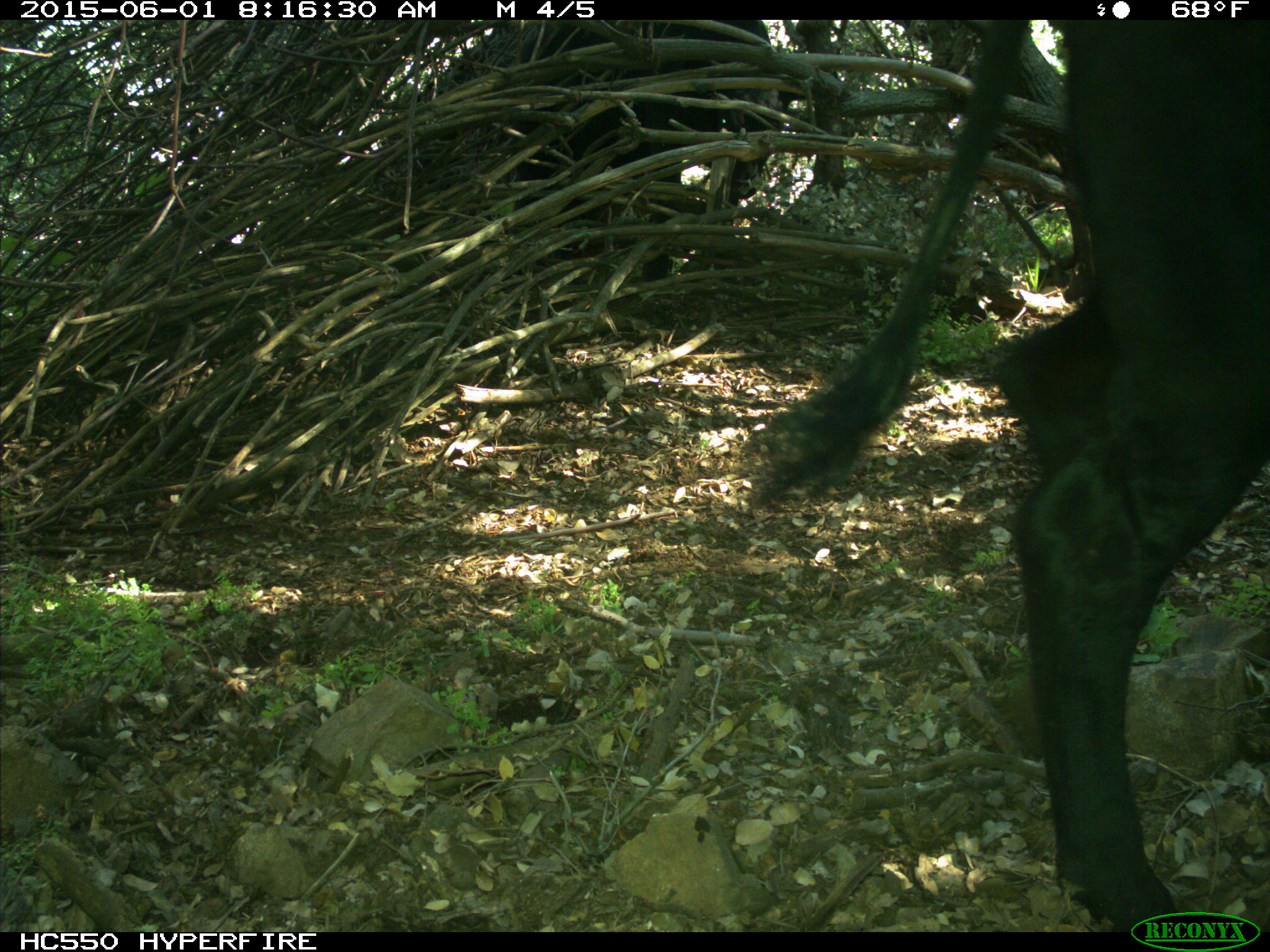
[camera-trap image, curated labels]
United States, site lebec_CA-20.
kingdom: Animalia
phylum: Chordata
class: Mammalia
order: Artiodactyla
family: Bovidae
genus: Bos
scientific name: Bos taurus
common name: domestic cow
Bos taurus (domestic cow).